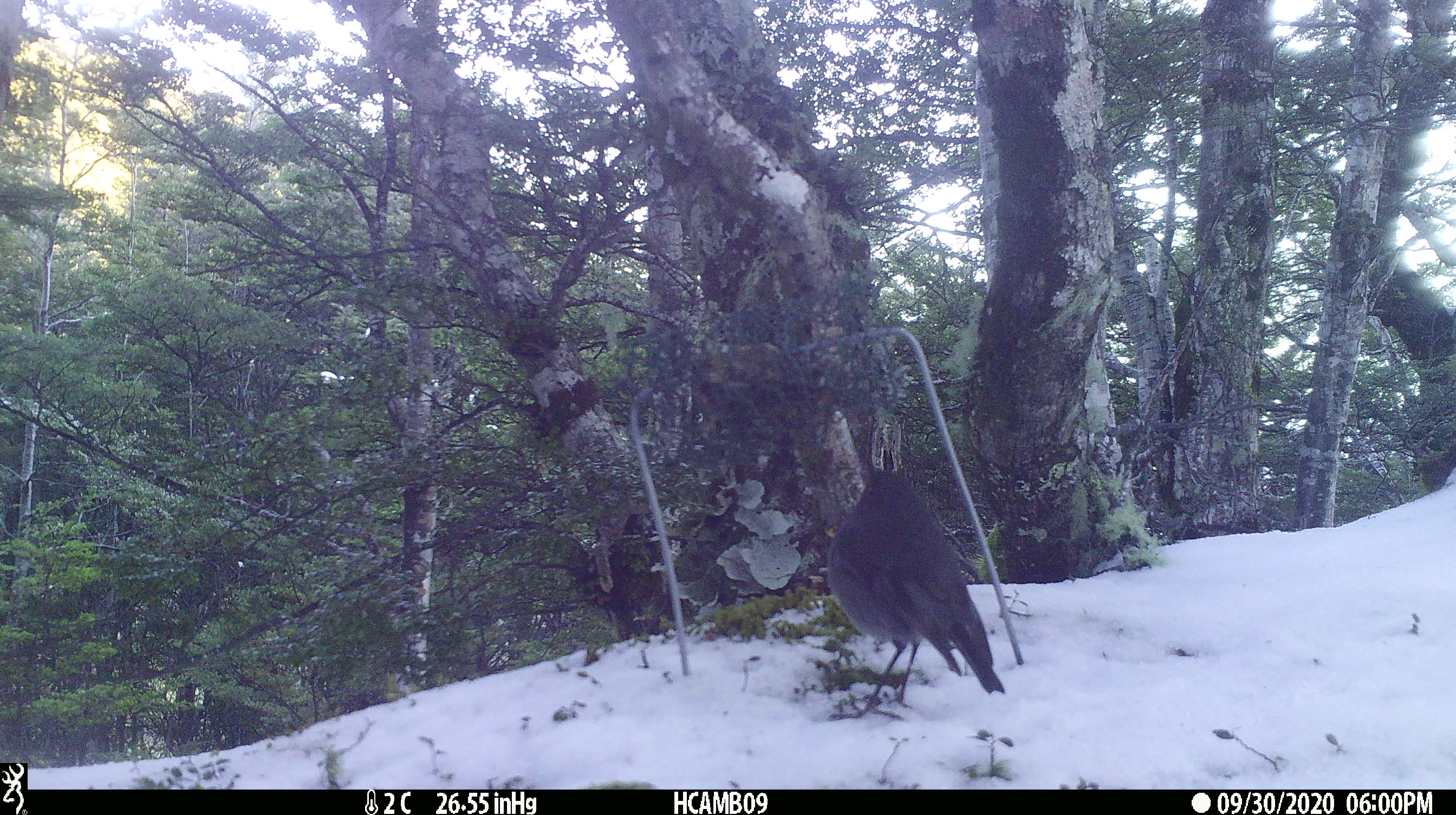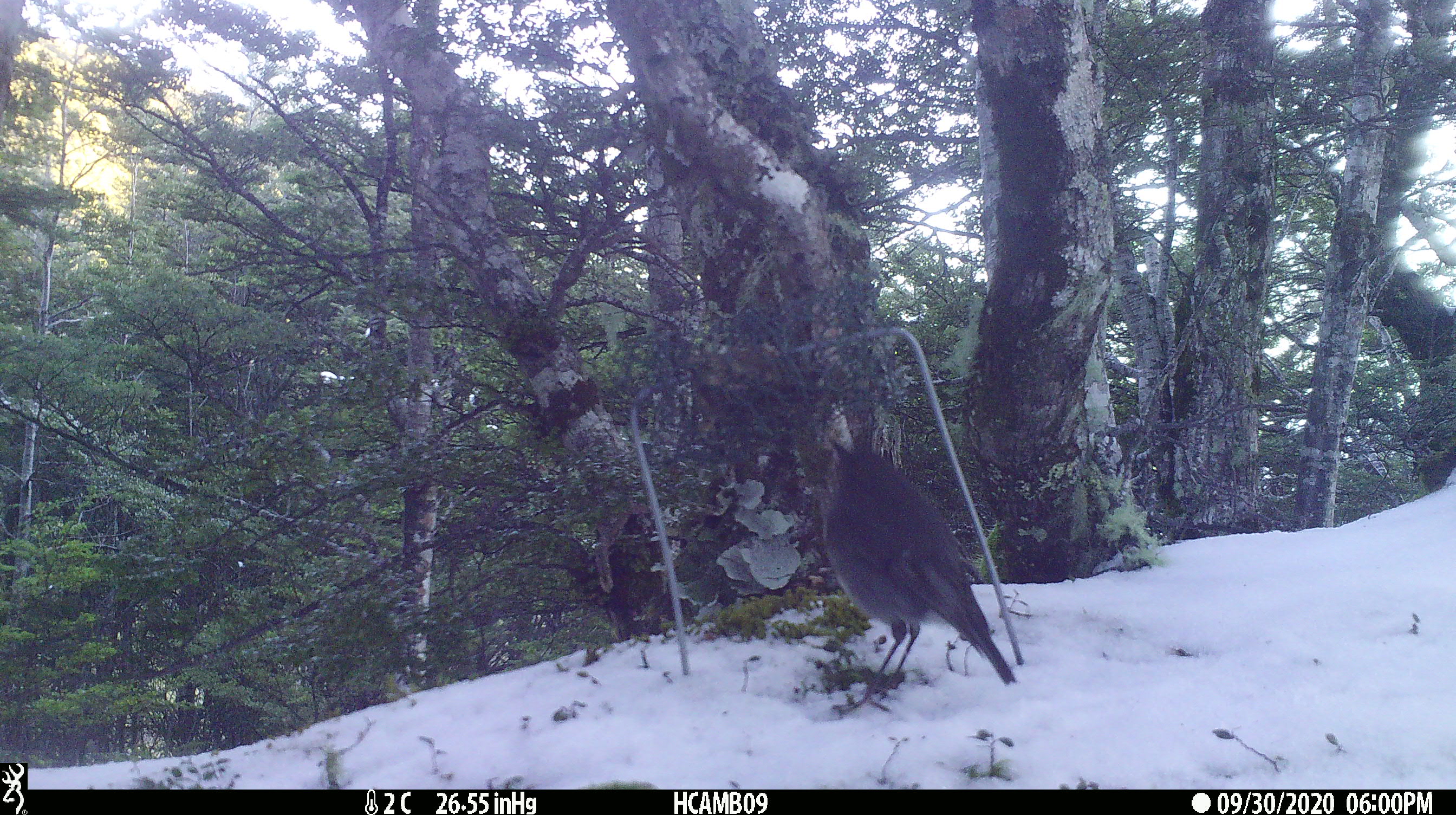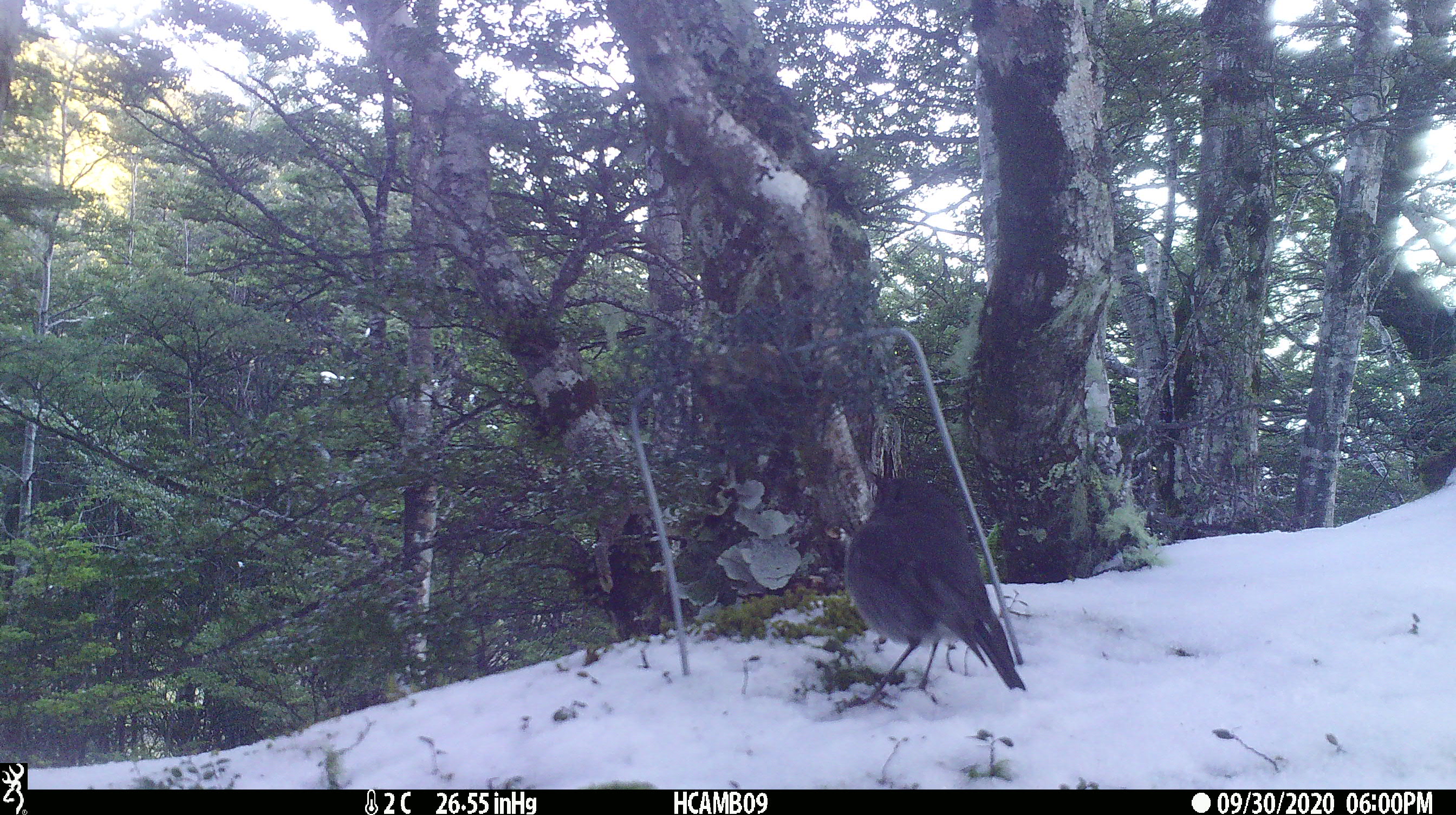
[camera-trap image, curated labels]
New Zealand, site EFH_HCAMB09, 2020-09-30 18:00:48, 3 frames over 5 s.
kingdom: Animalia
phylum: Chordata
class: Aves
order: Passeriformes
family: Petroicidae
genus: Petroica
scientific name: Petroica australis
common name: new zealand robin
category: robin